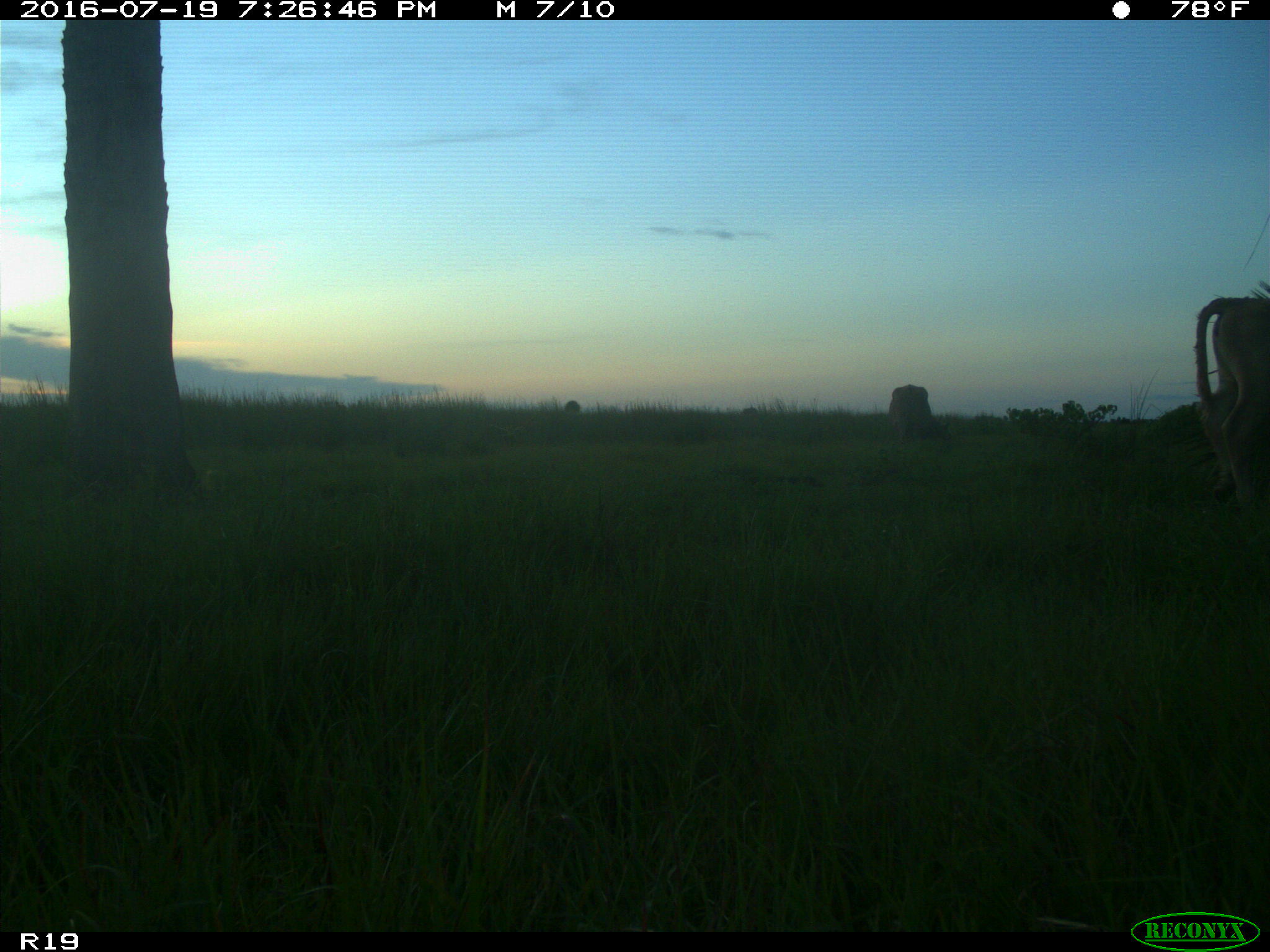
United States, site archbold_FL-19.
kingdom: Animalia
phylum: Chordata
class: Mammalia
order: Artiodactyla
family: Bovidae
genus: Bos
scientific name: Bos taurus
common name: domestic cow